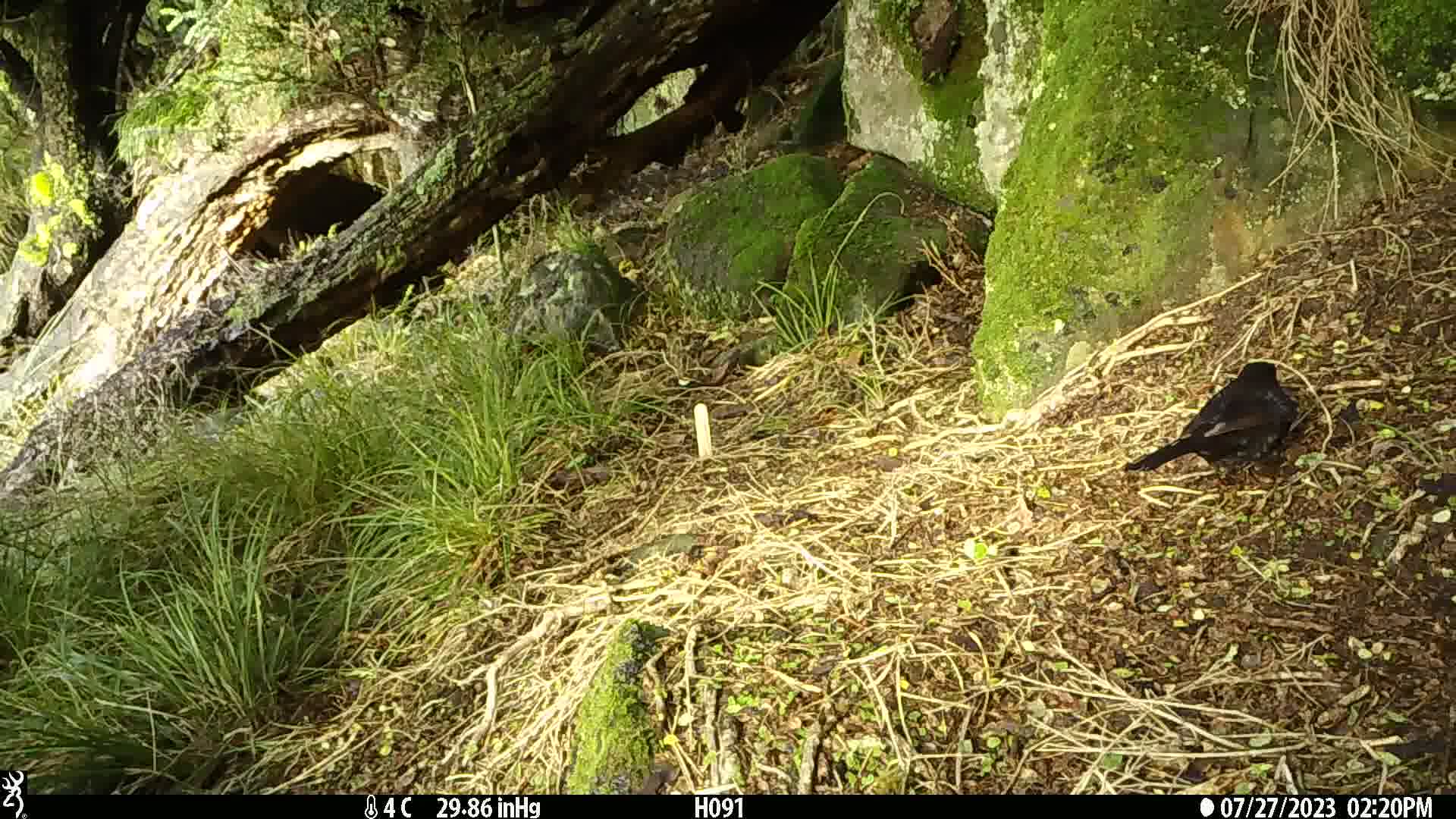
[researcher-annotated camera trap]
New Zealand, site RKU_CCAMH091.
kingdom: Animalia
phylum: Chordata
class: Aves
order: Passeriformes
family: Turdidae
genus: Turdus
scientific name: Turdus merula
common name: eurasian blackbird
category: blackbird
Blackbird (eurasian blackbird) (Turdus merula).